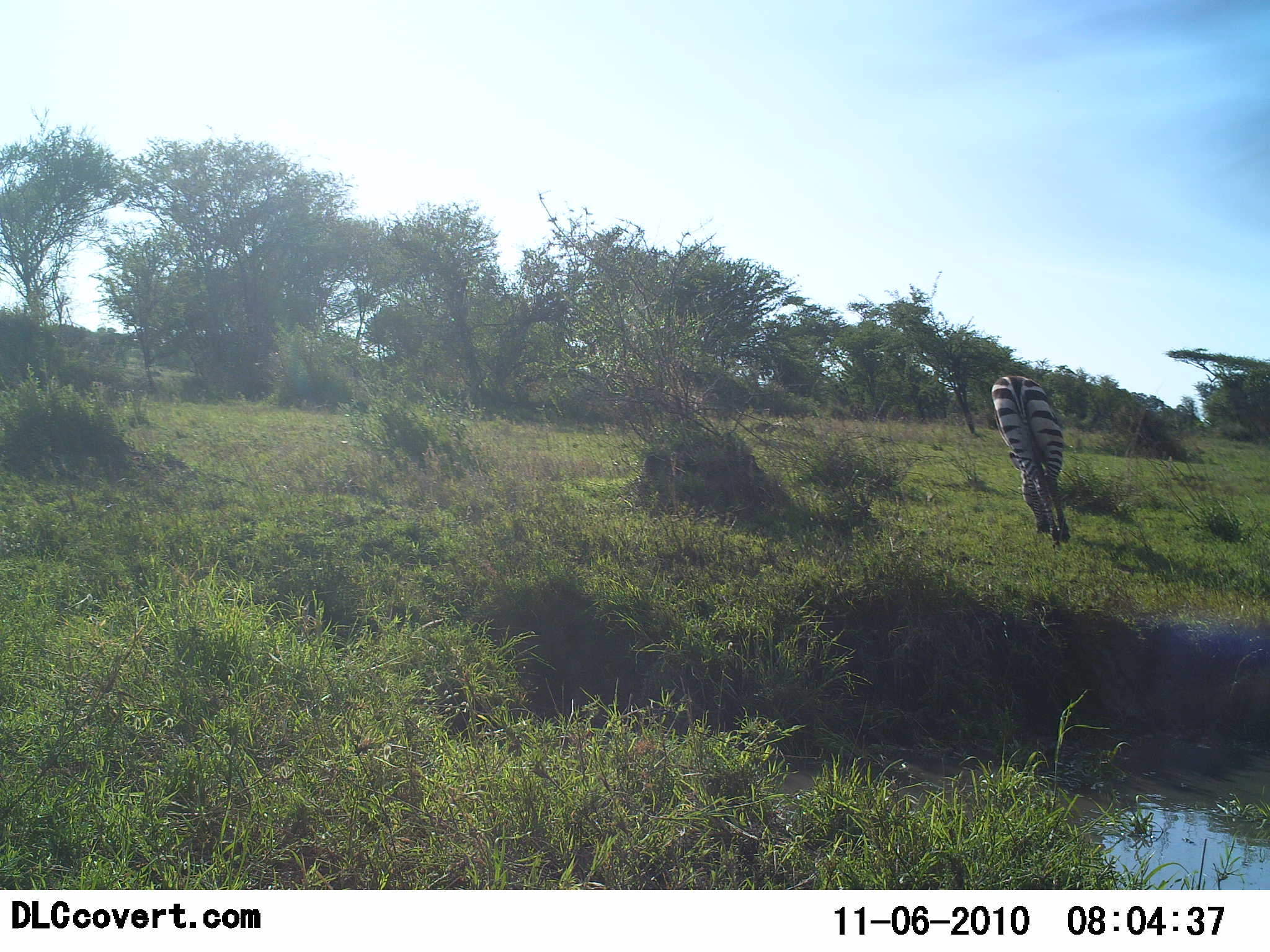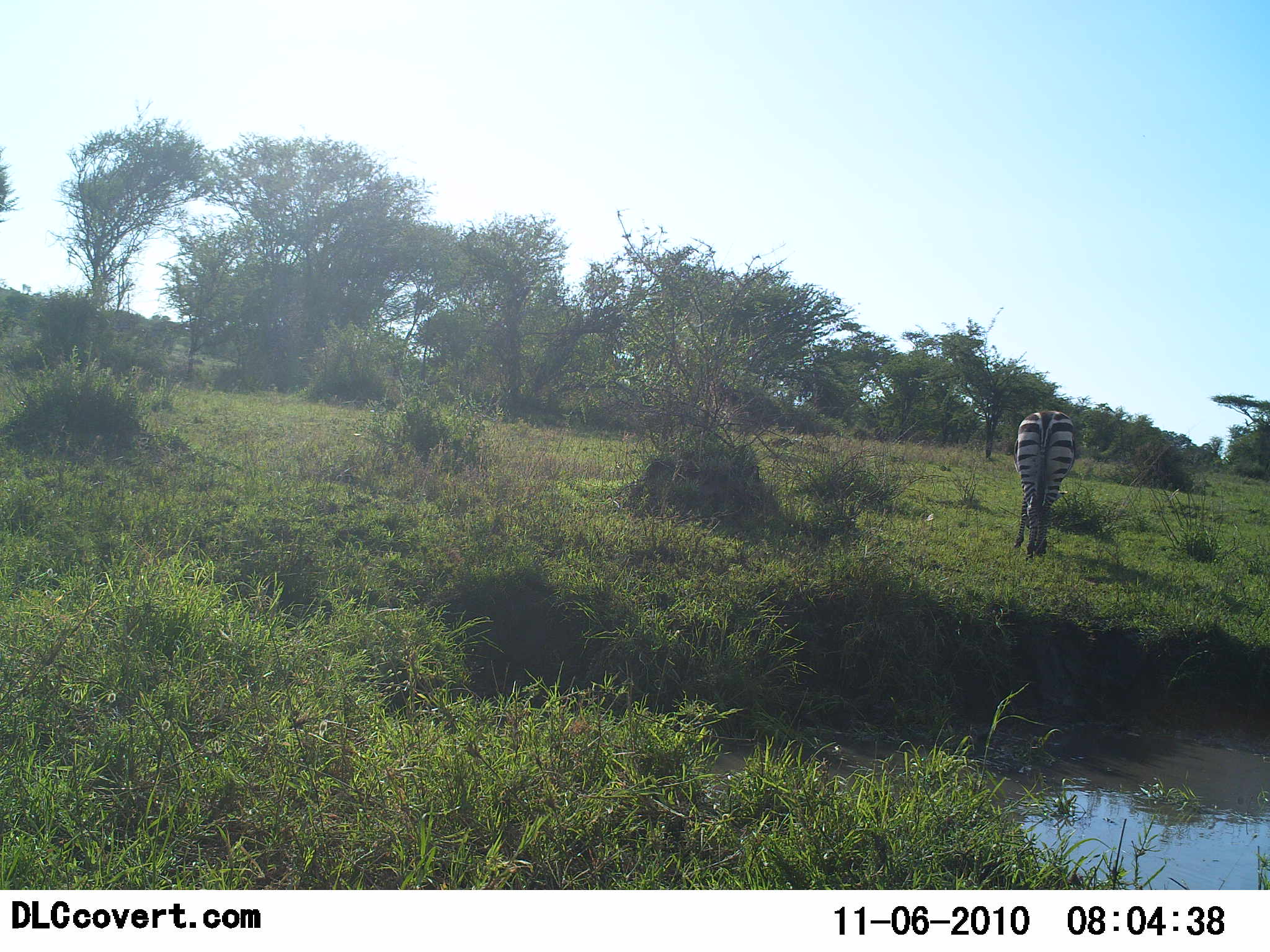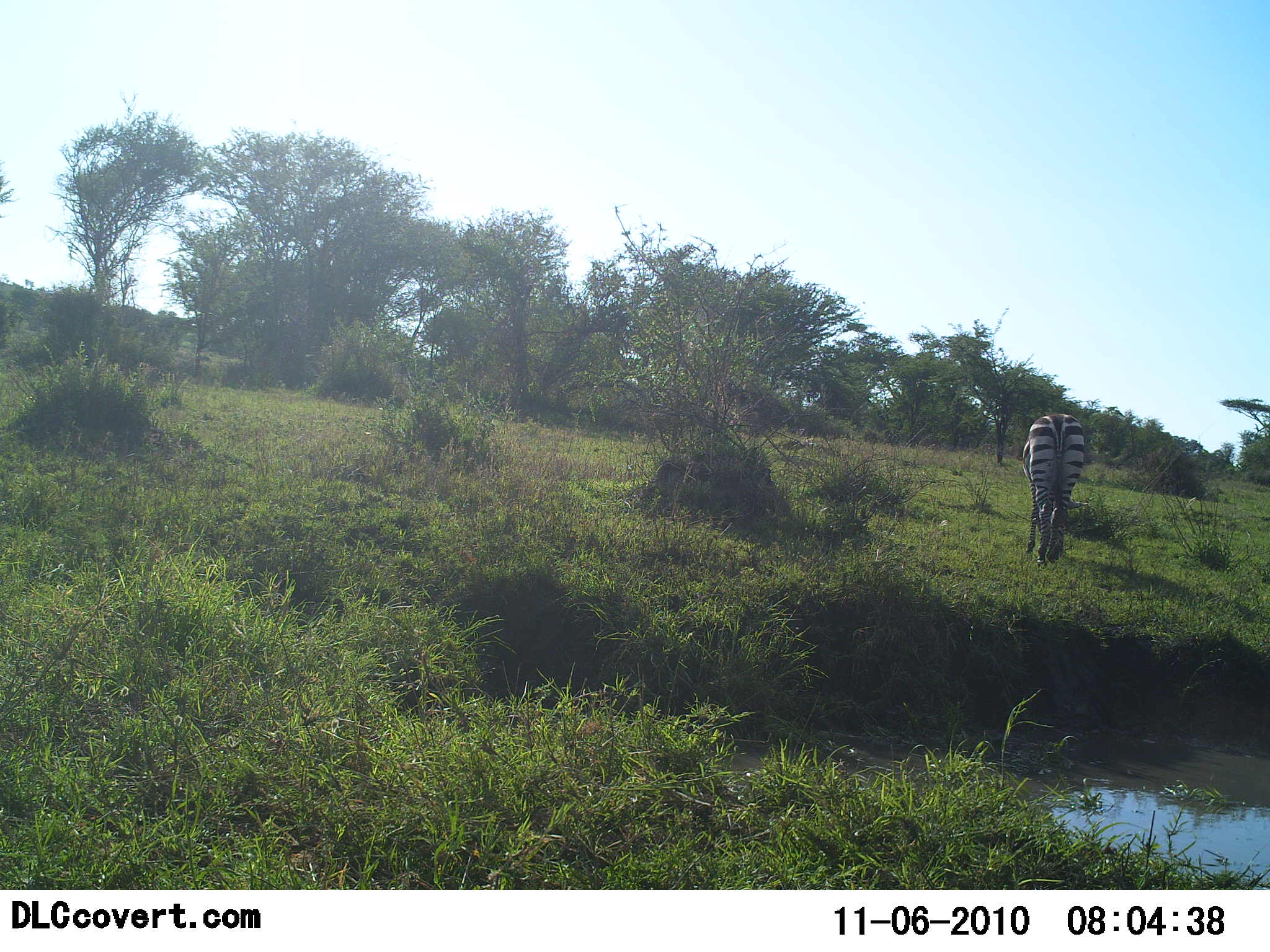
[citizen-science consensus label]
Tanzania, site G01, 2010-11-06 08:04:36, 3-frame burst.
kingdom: Animalia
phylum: Chordata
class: Mammalia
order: Perissodactyla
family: Equidae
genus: Equus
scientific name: Equus quagga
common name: plains zebra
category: zebra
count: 1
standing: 11%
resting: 0%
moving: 0%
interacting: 0%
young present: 0%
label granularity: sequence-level